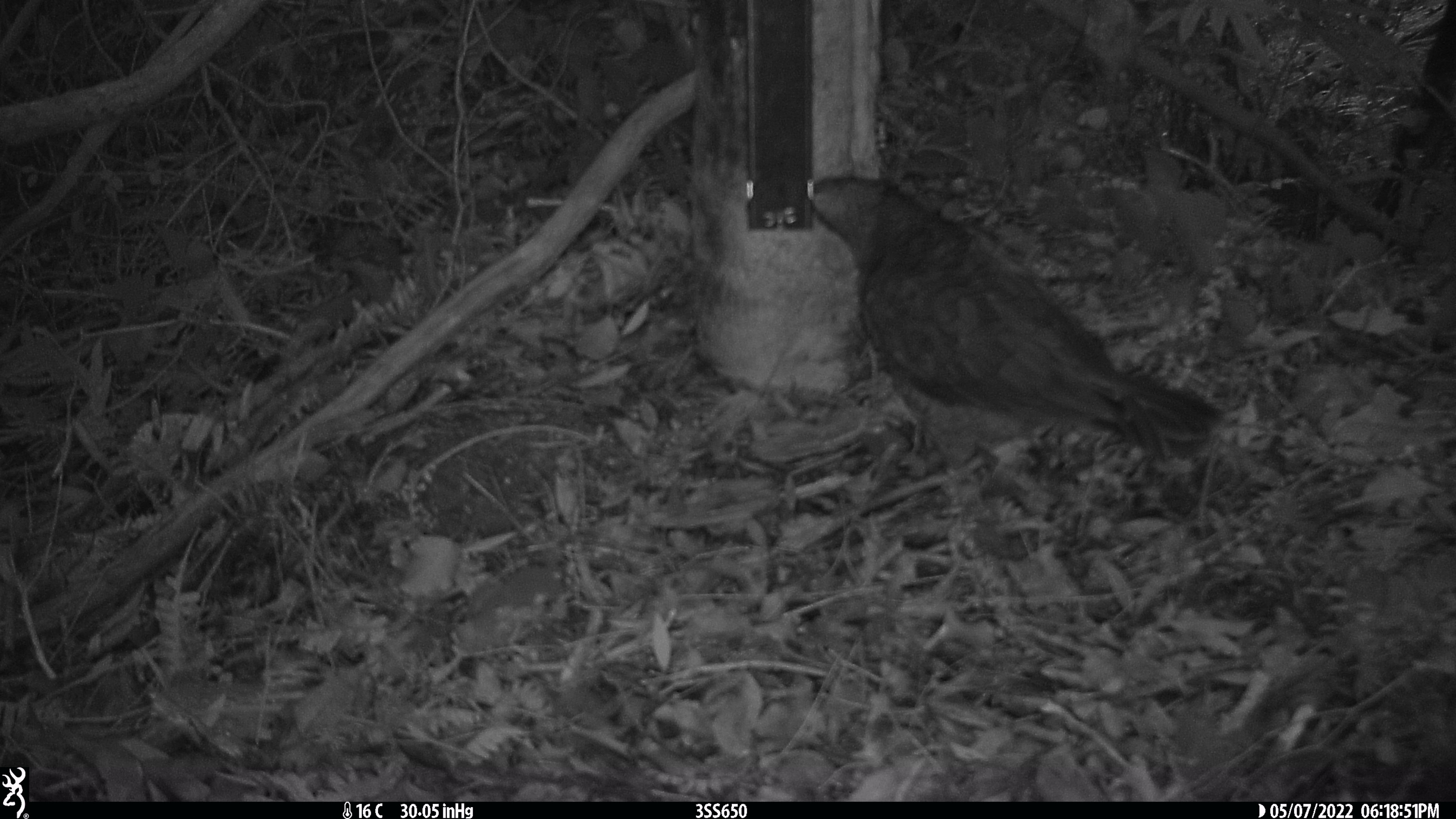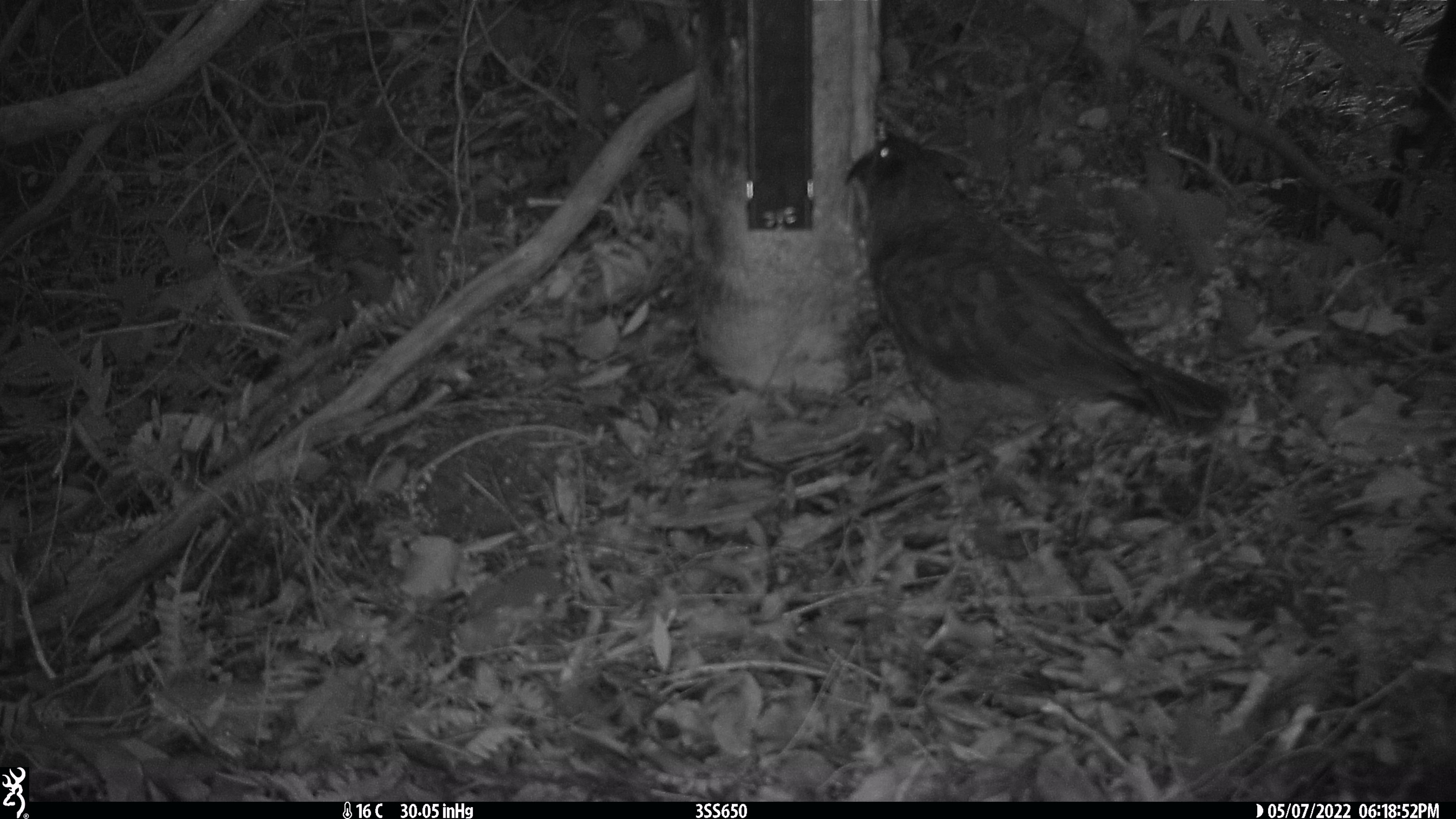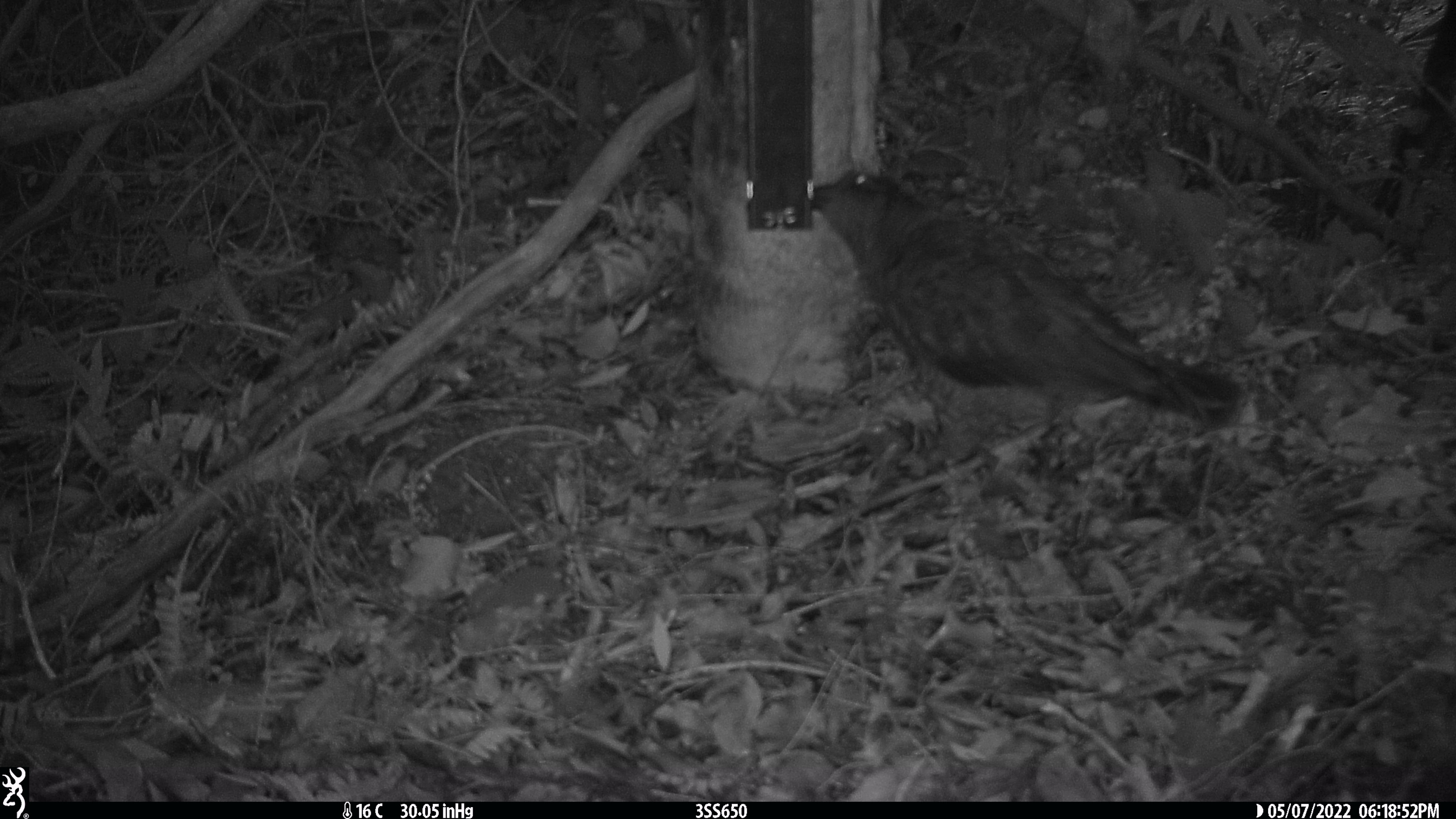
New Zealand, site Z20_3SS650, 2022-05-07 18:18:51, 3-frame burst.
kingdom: Animalia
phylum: Chordata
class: Aves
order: Psittaciformes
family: Strigopidae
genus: Nestor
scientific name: Nestor notabilis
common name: kea